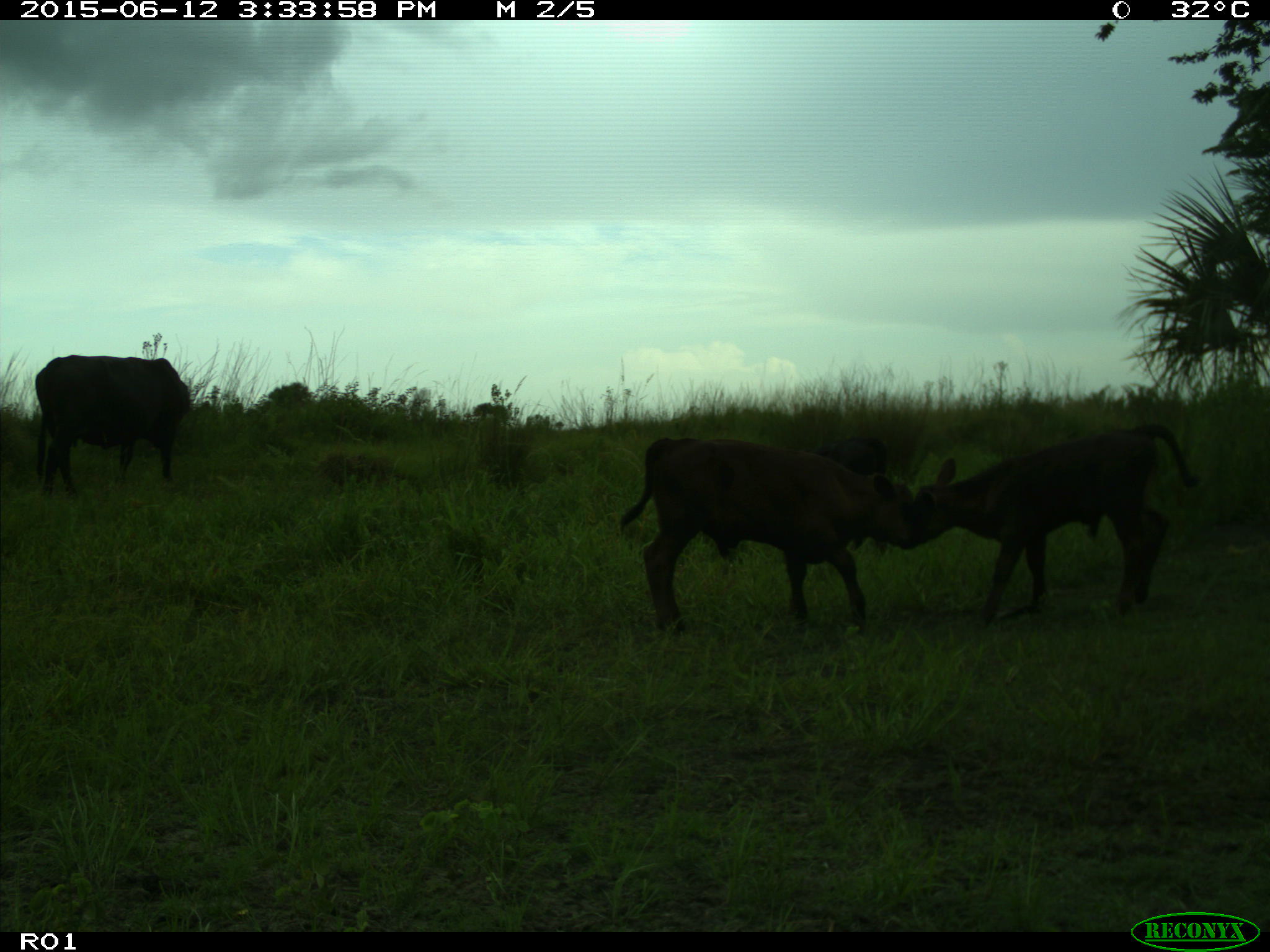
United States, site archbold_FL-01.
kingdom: Animalia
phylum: Chordata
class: Mammalia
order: Artiodactyla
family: Bovidae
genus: Bos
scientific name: Bos taurus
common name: domestic cow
Bos taurus (domestic cow).